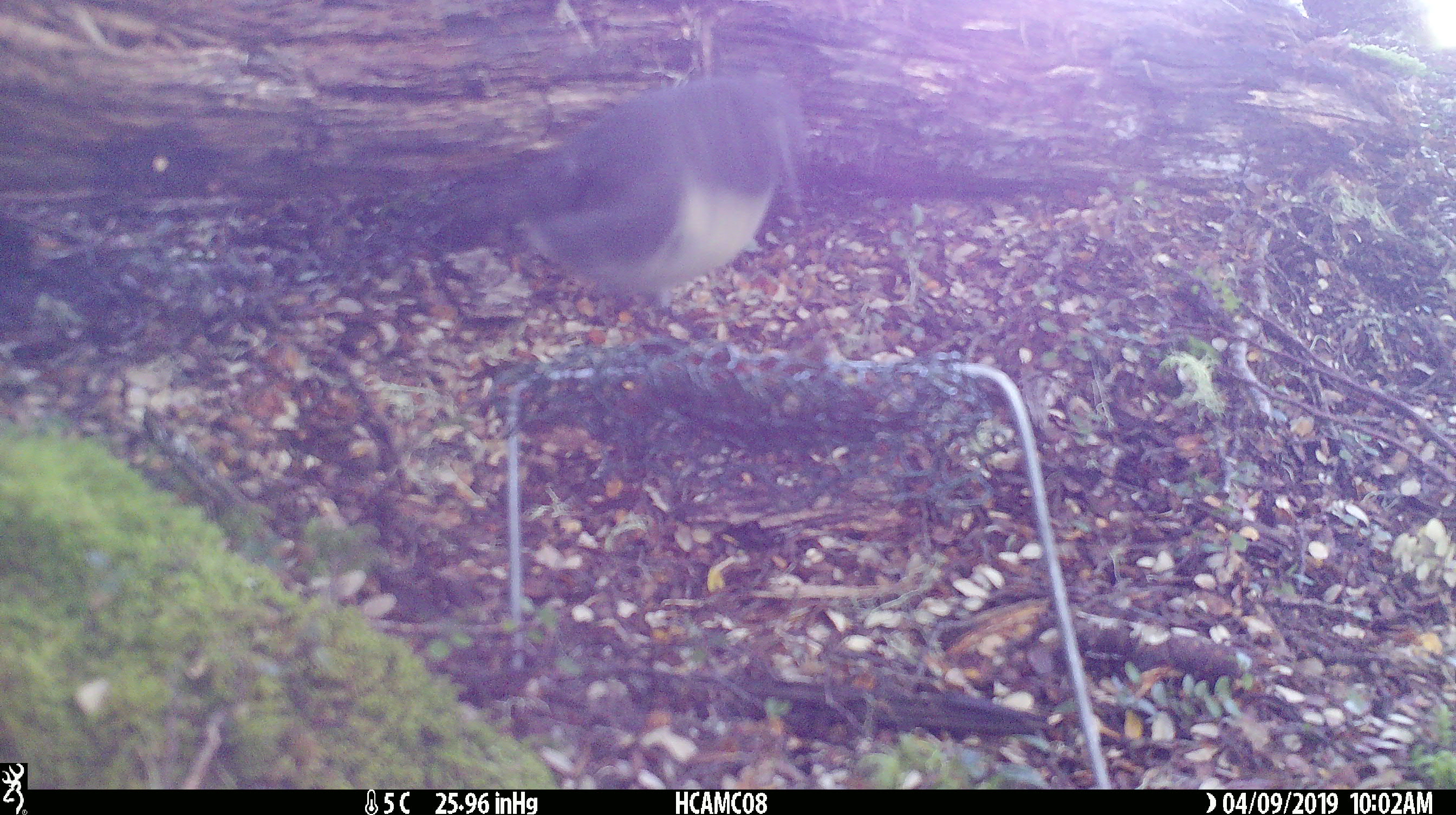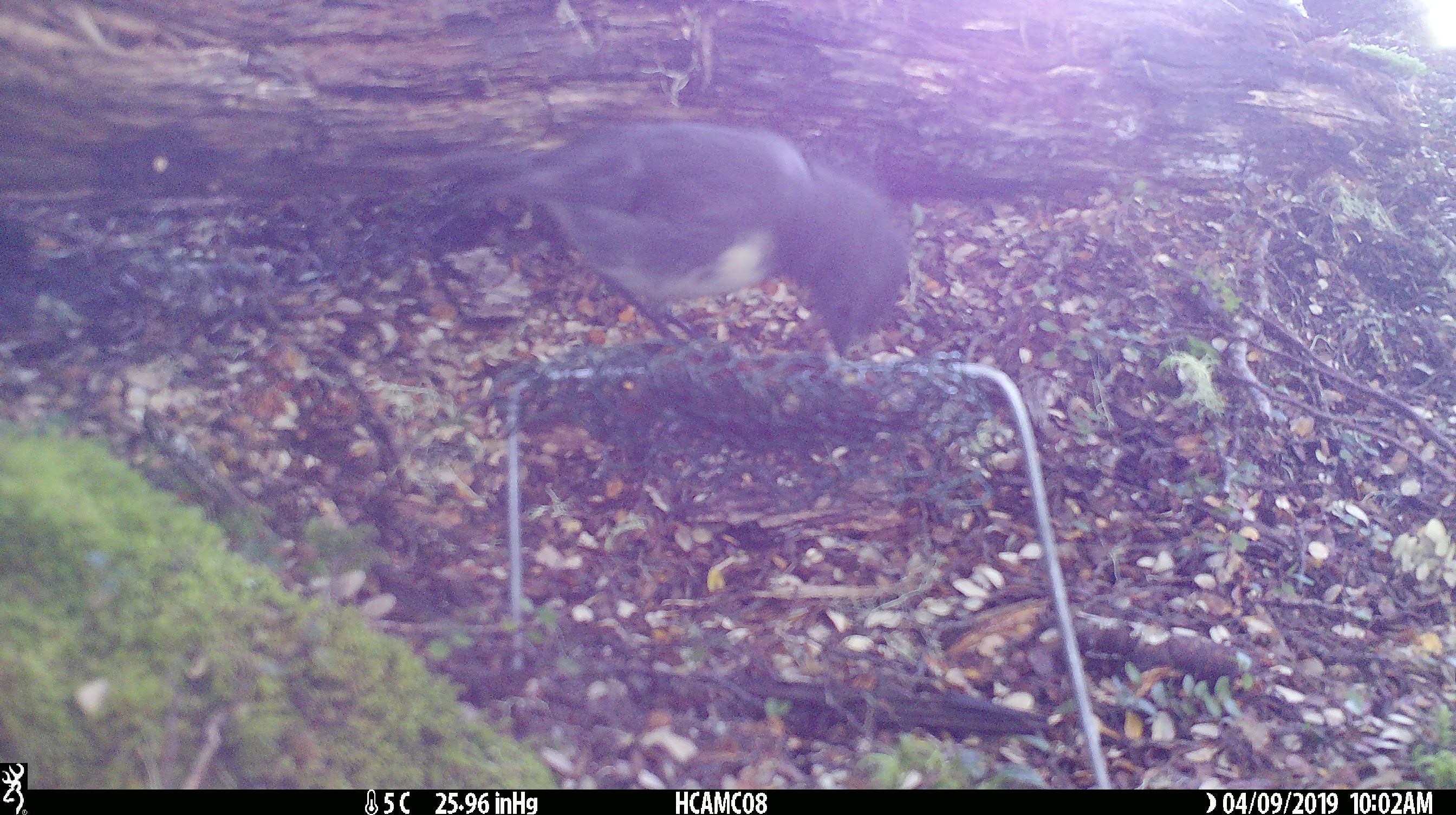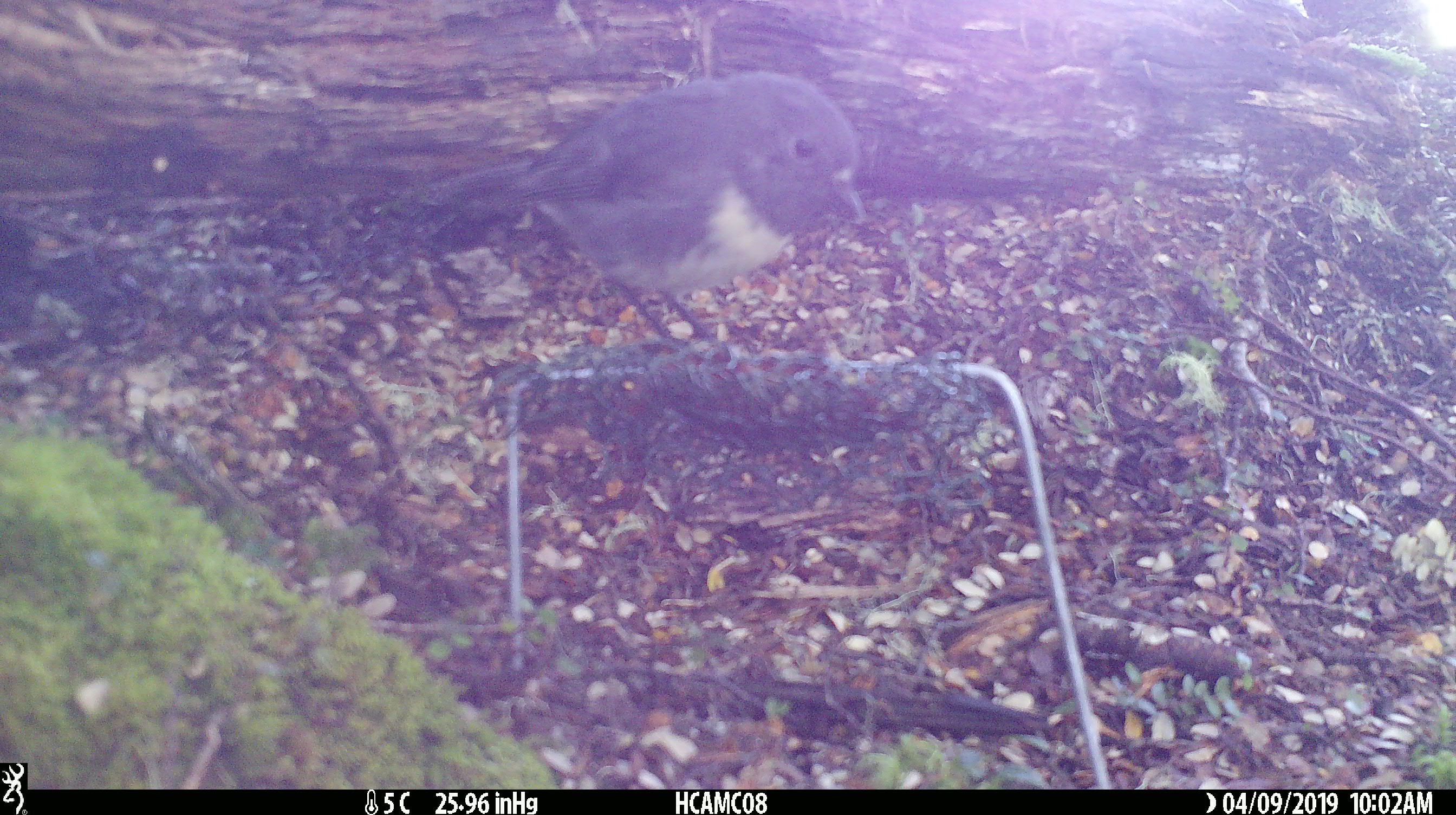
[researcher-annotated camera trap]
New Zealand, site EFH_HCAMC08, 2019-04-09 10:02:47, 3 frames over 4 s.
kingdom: Animalia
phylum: Chordata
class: Aves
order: Passeriformes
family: Petroicidae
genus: Petroica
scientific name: Petroica australis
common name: new zealand robin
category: robin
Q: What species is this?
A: Robin (new zealand robin) (Petroica australis).